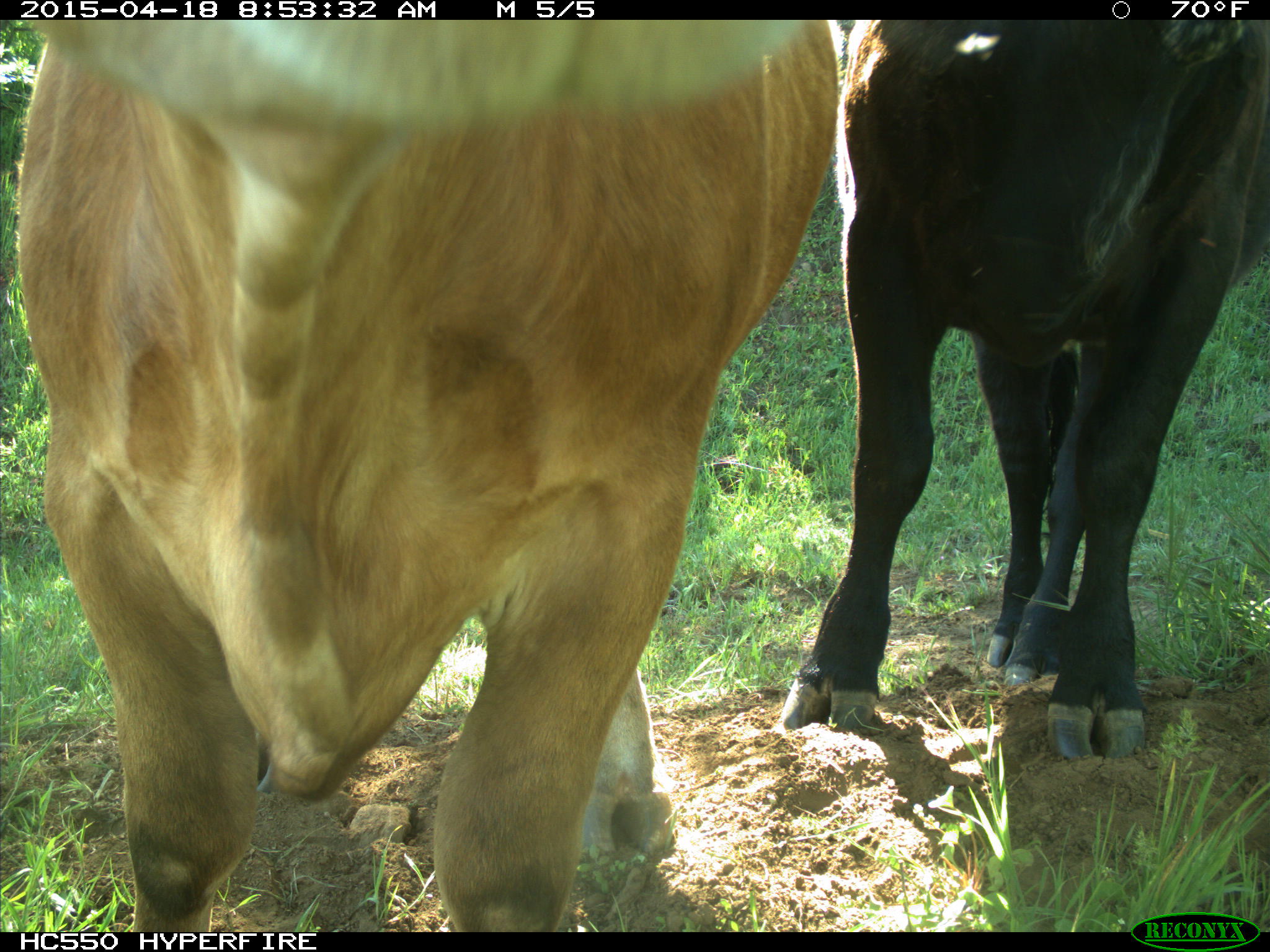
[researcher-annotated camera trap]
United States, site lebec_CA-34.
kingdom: Animalia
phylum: Chordata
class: Mammalia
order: Artiodactyla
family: Bovidae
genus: Bos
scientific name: Bos taurus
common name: domestic cow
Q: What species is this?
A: Bos taurus (domestic cow).